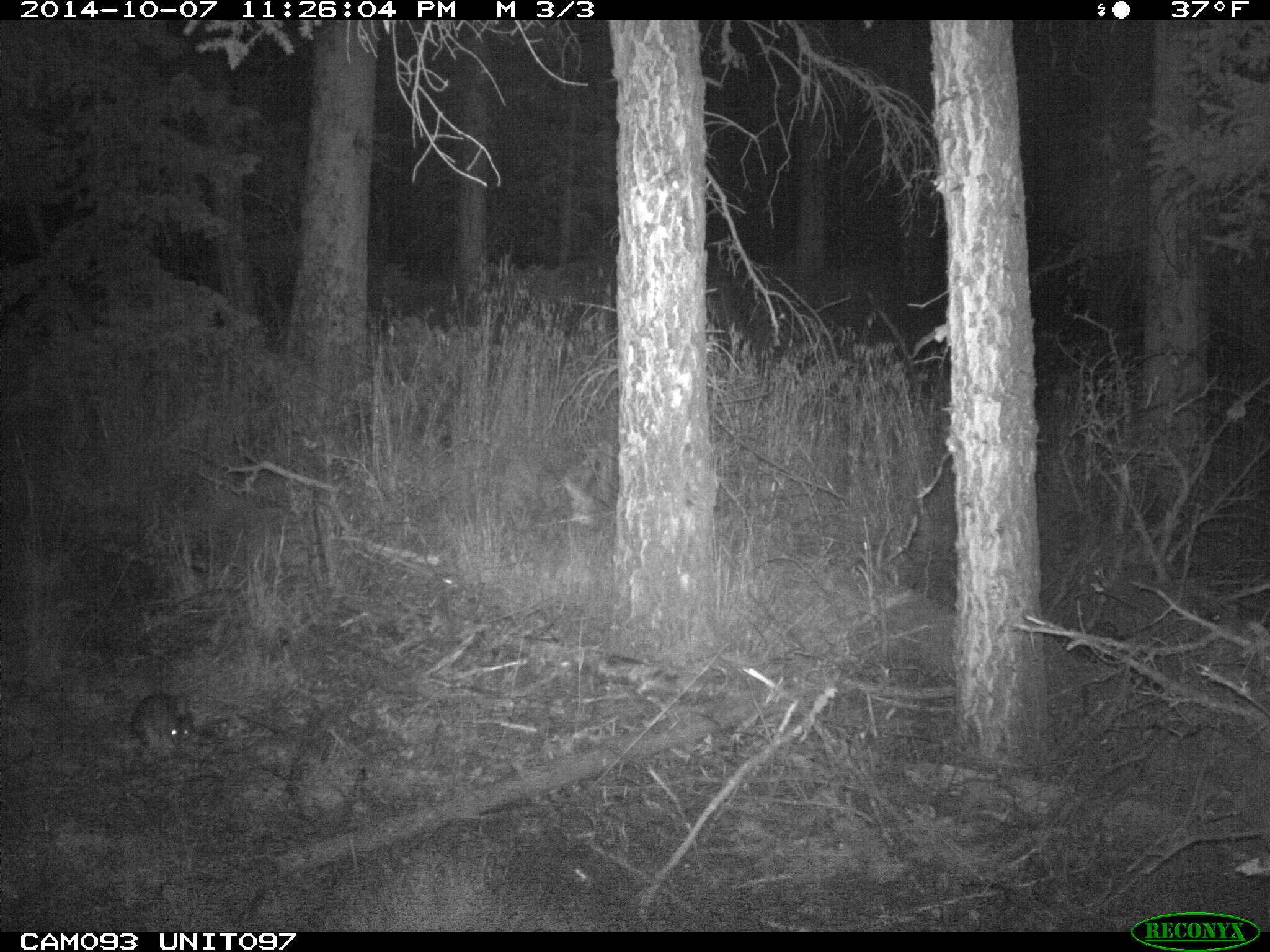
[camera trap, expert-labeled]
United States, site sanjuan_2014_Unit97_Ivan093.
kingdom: Animalia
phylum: Chordata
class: Mammalia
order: Lagomorpha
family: Leporidae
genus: Lepus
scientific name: Lepus americanus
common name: snowshoe hare